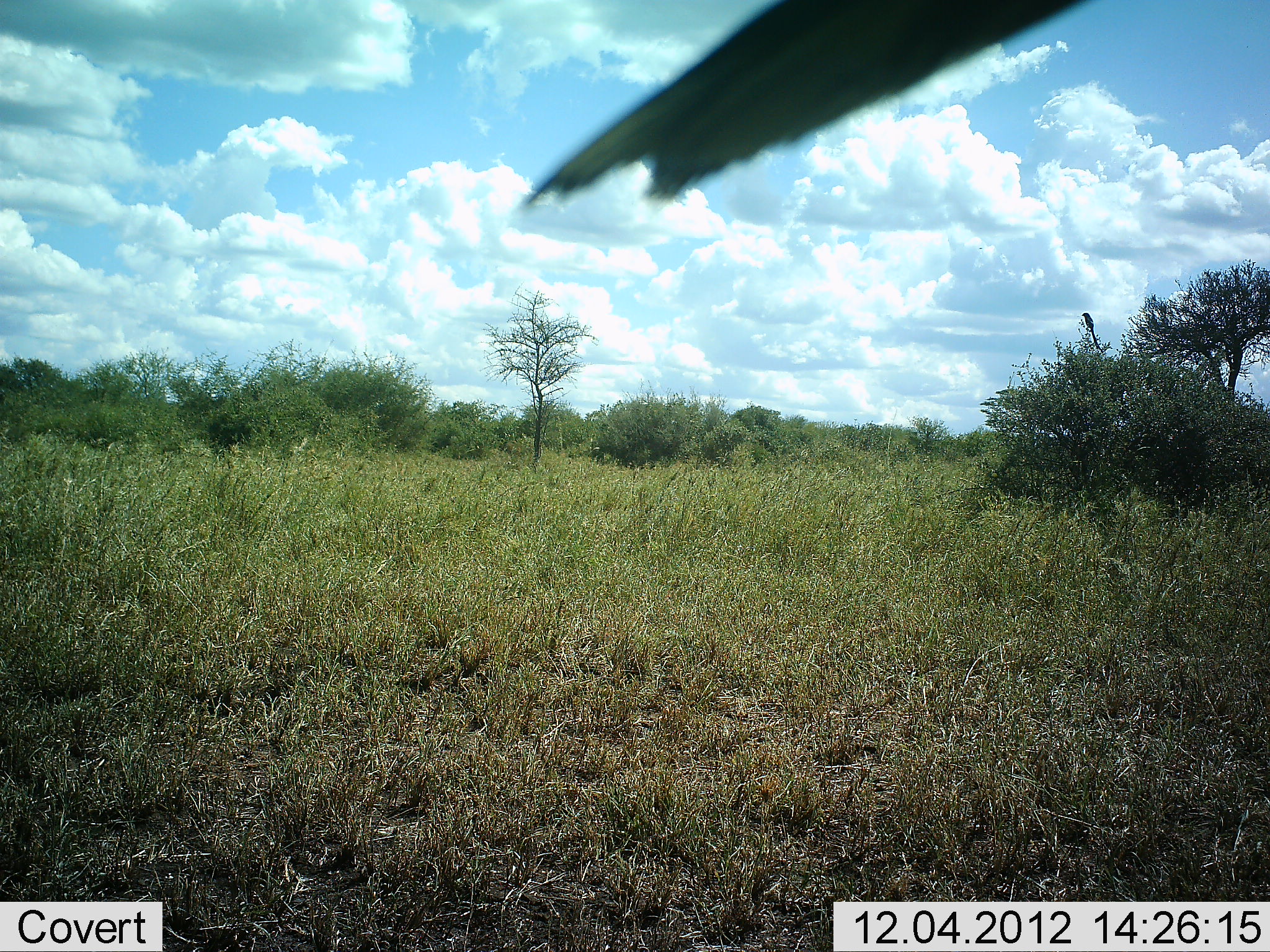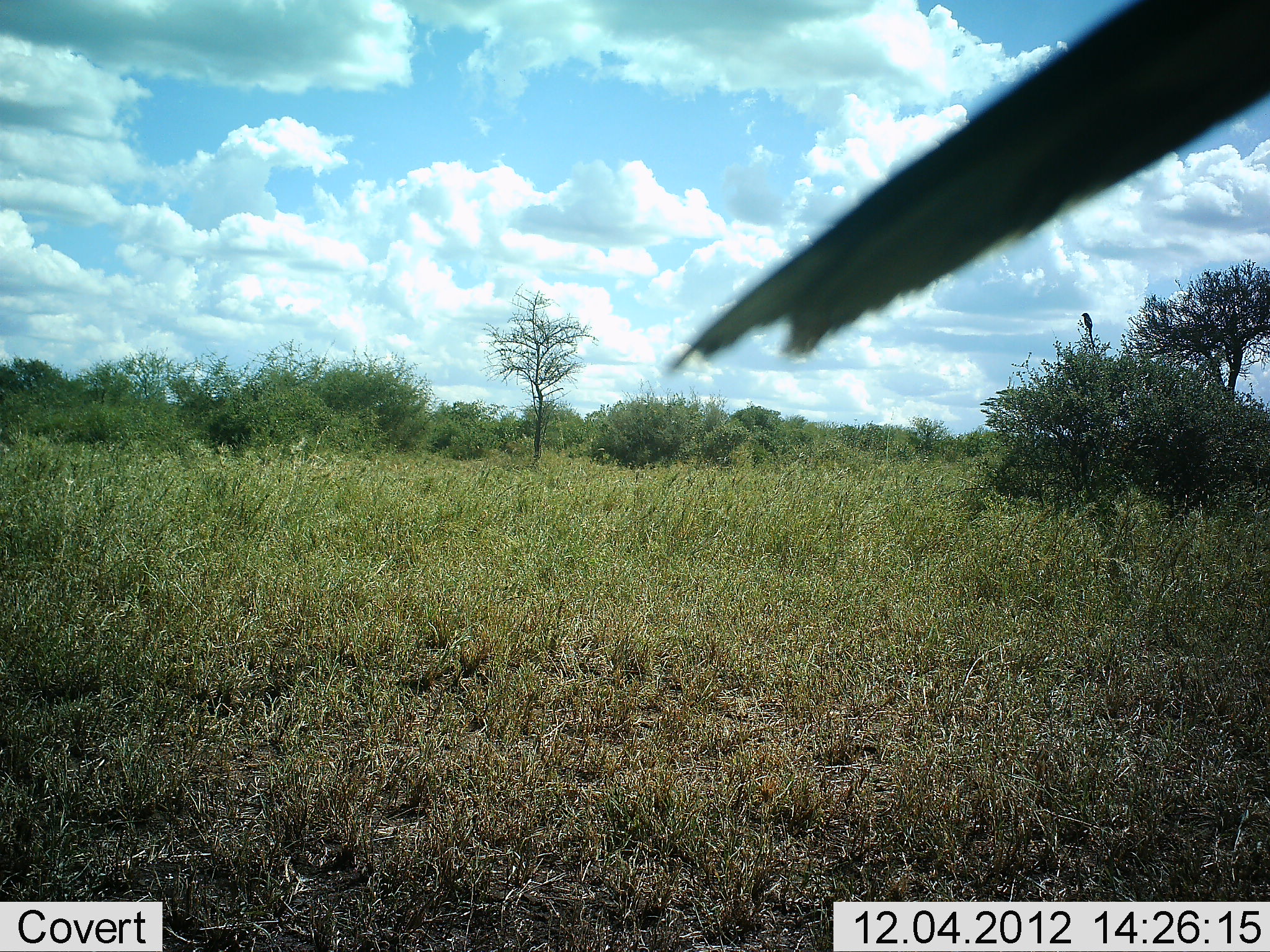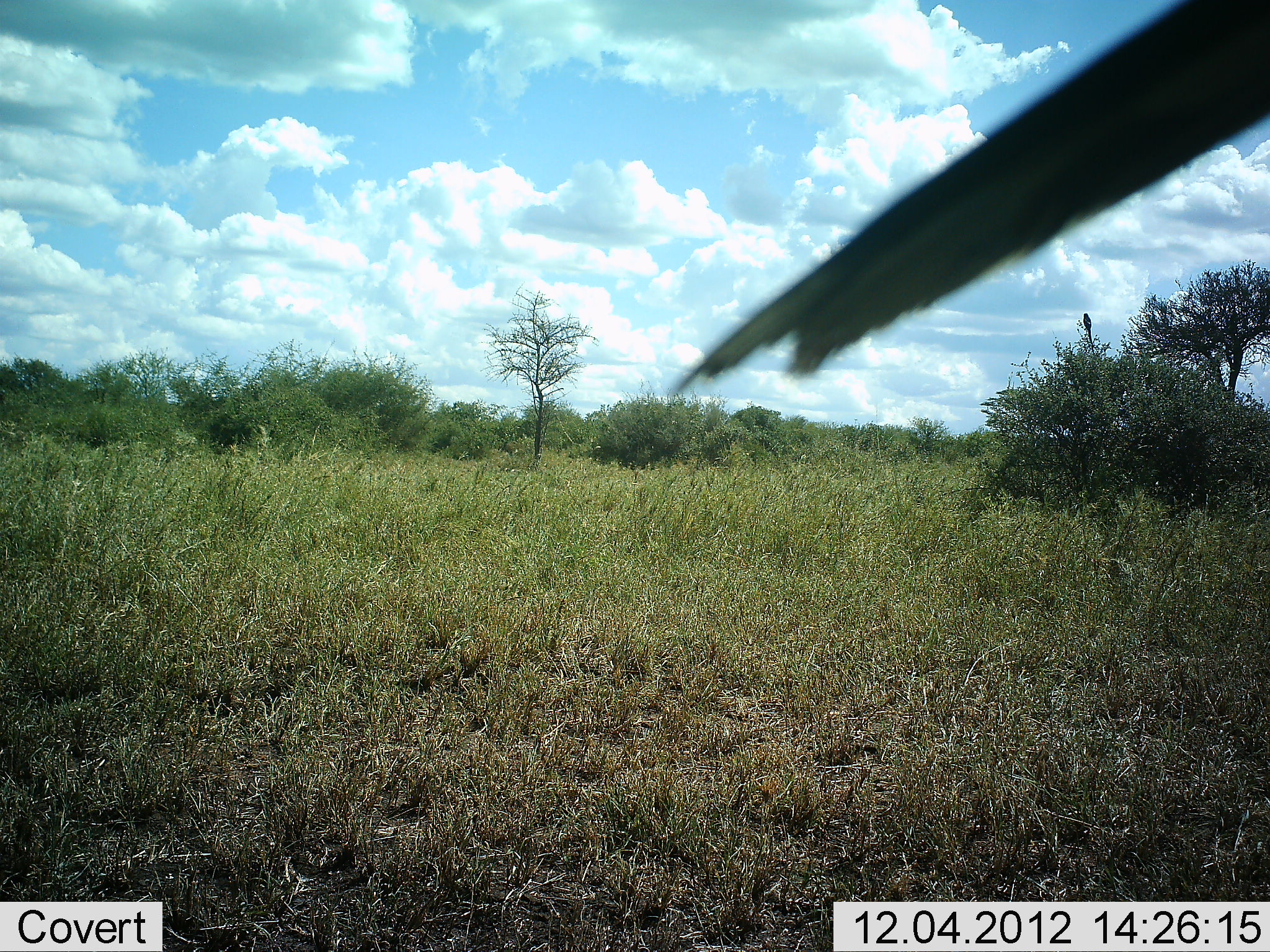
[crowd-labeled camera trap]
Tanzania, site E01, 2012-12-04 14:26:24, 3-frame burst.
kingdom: Animalia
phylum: Chordata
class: Aves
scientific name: Aves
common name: bird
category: otherbird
Otherbird (bird) (Aves), count 1. Behavior (volunteer vote fractions): standing 30%, resting 70%, moving 0%, interacting 0%. Young present (vote fraction): 0%. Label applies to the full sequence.